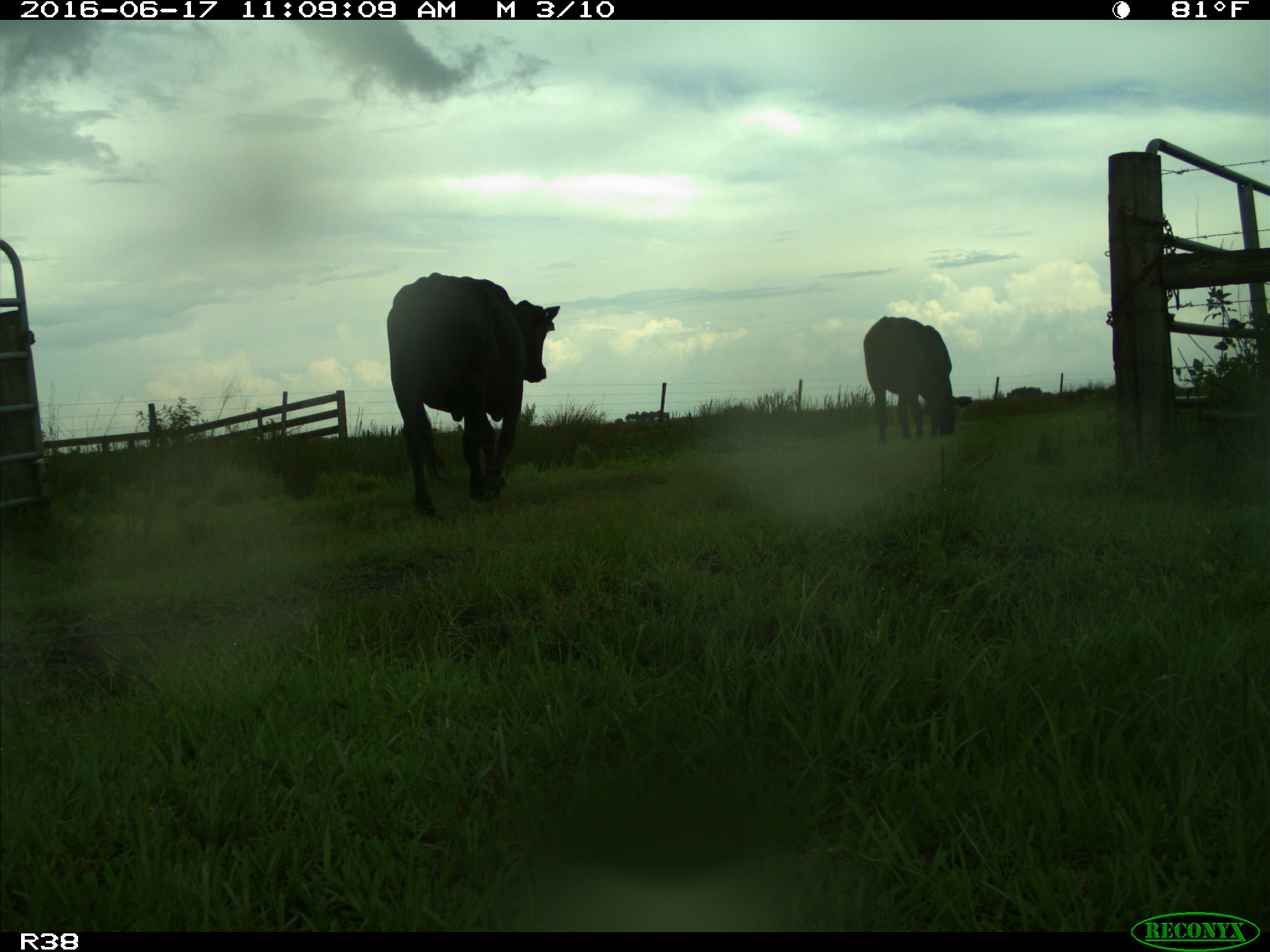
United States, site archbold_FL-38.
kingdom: Animalia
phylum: Chordata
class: Mammalia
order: Artiodactyla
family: Bovidae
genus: Bos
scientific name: Bos taurus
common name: domestic cow